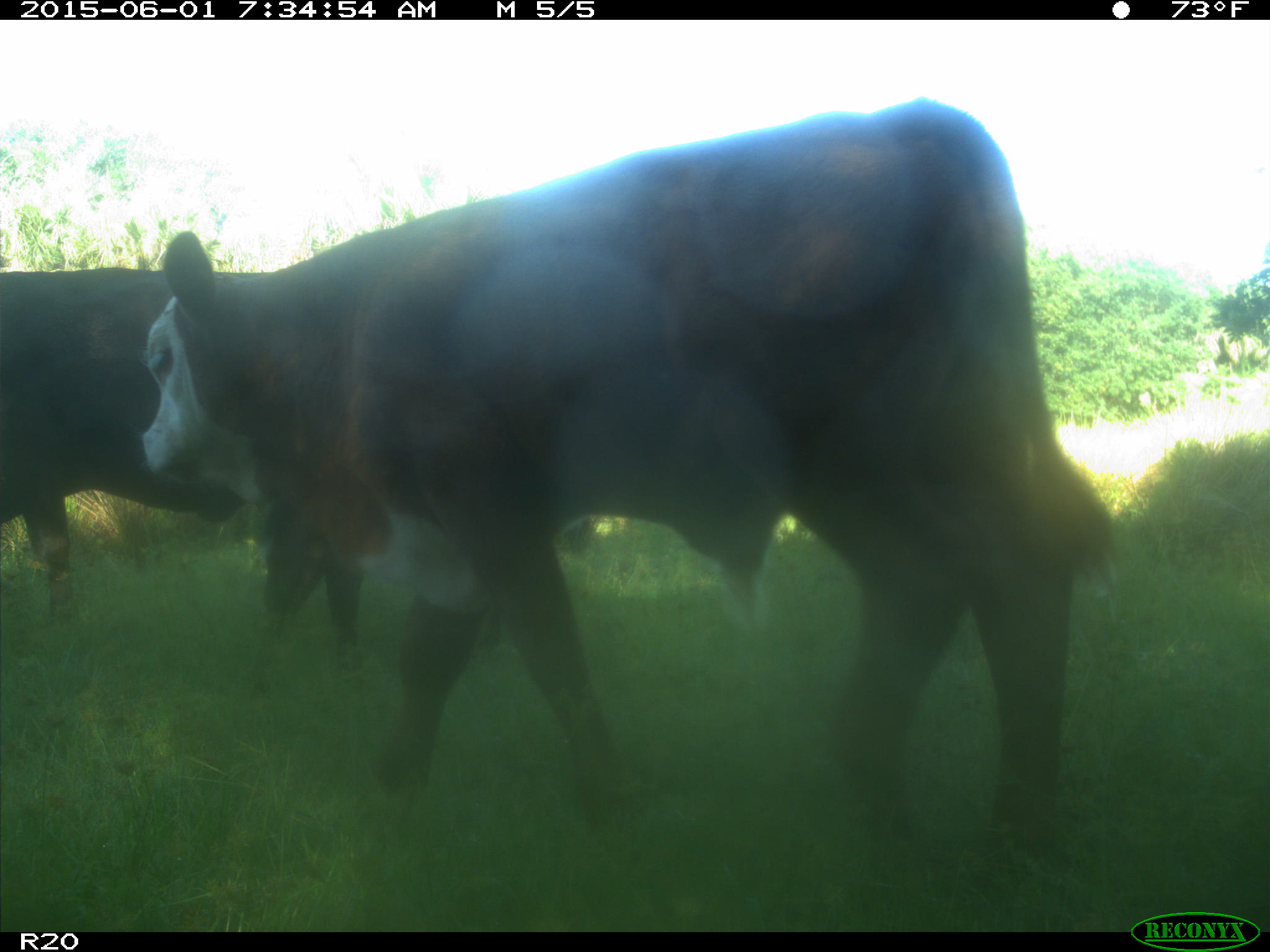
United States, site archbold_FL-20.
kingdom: Animalia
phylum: Chordata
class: Mammalia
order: Artiodactyla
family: Bovidae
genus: Bos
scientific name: Bos taurus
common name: domestic cow